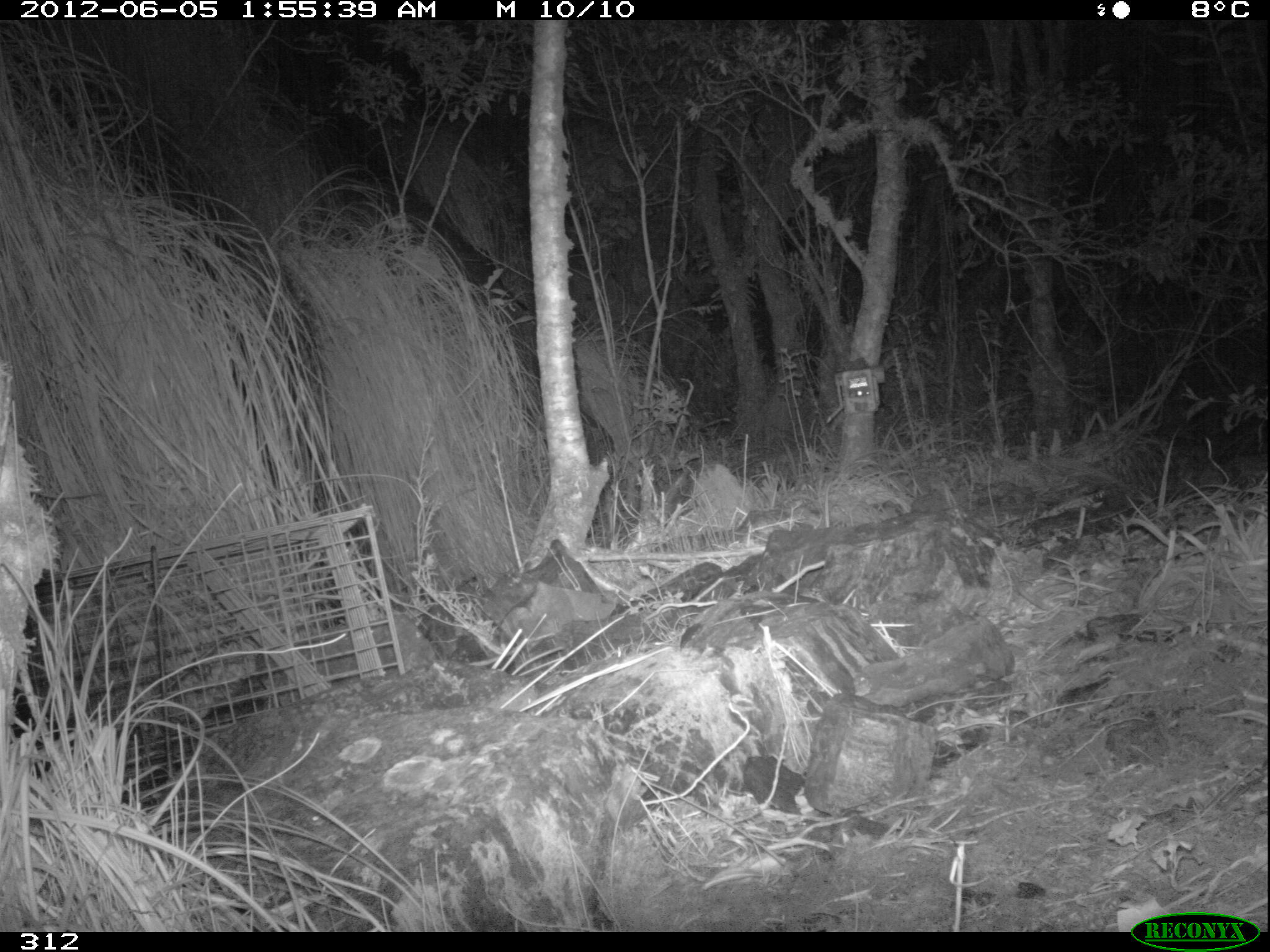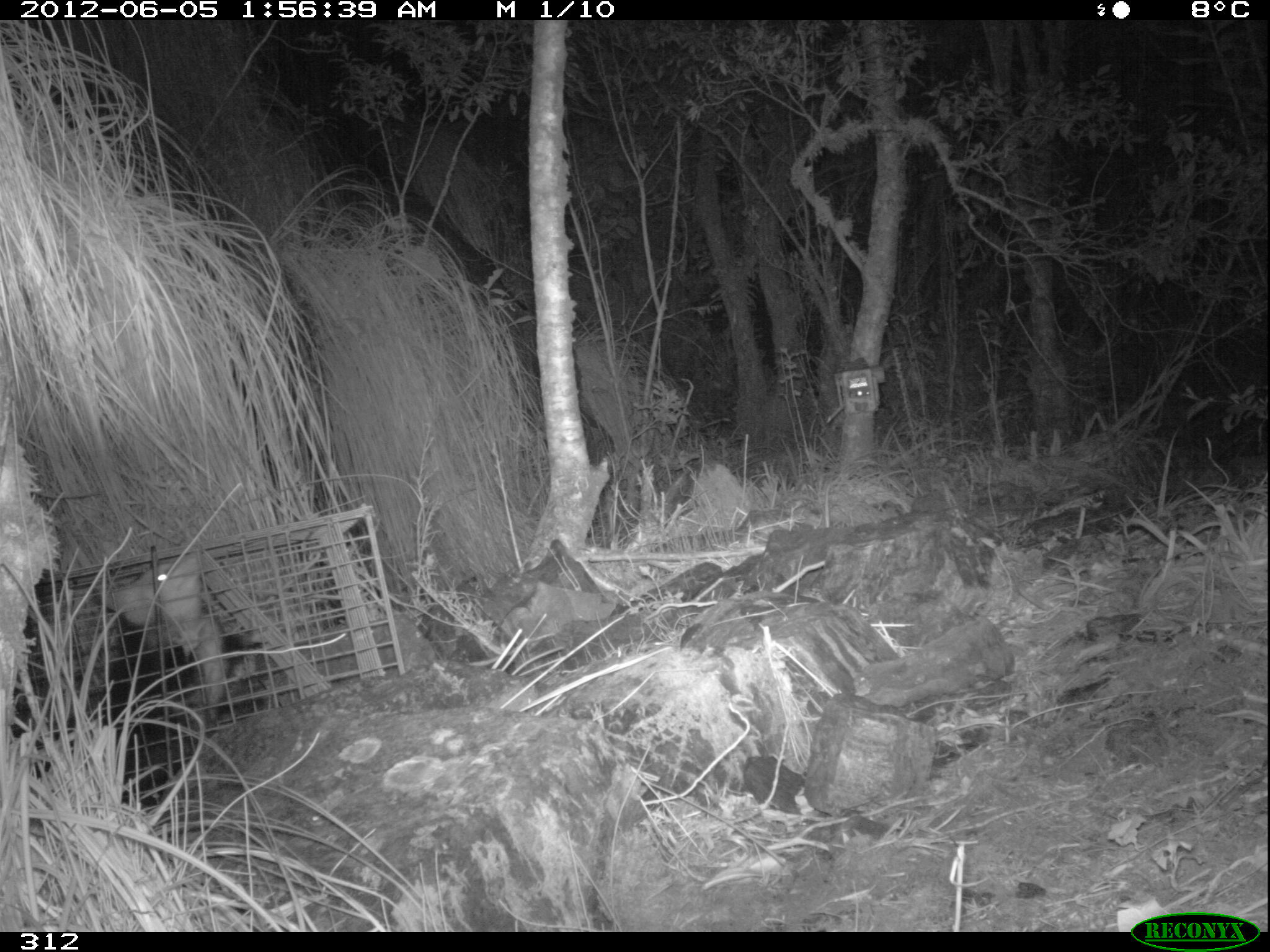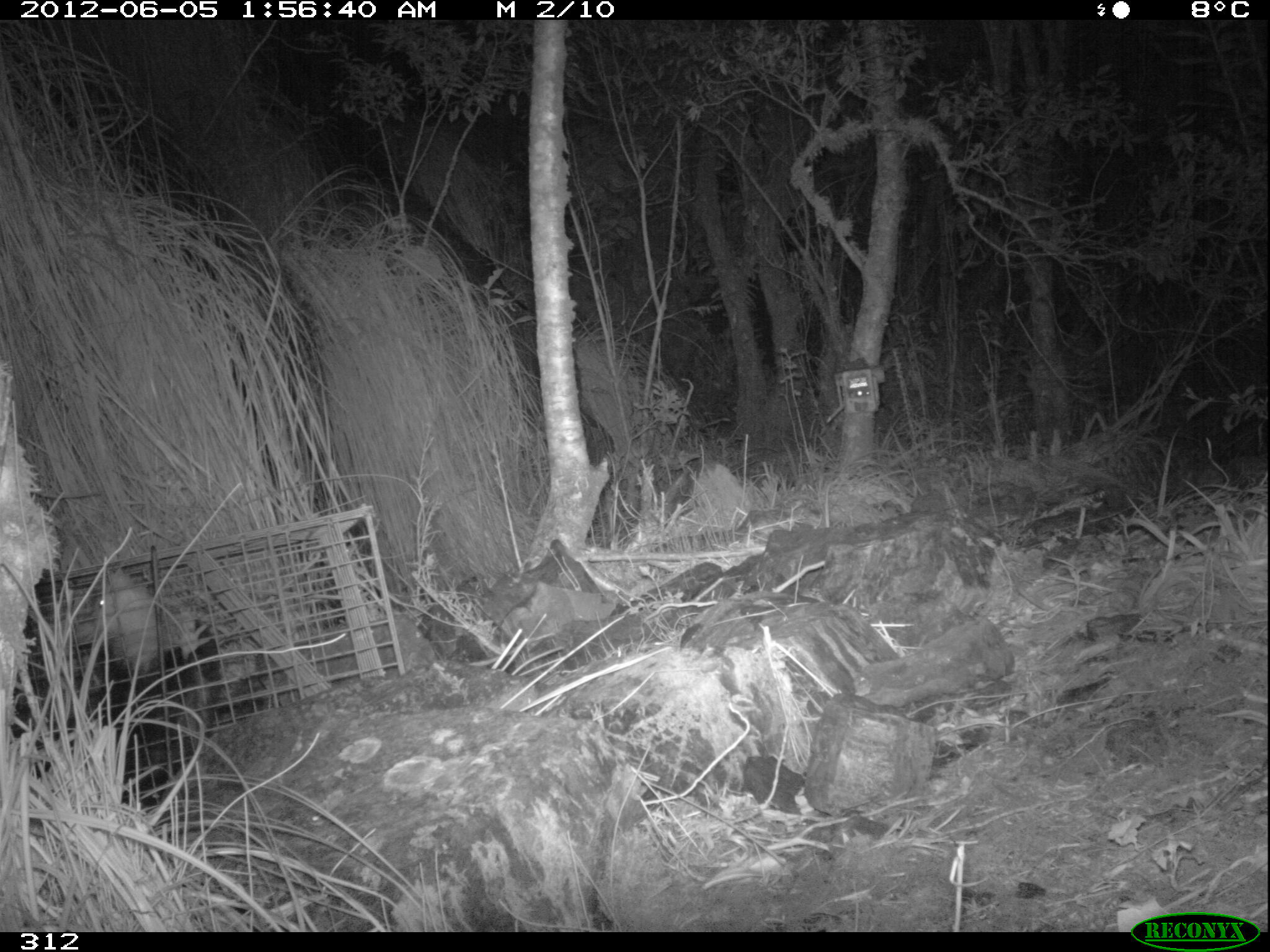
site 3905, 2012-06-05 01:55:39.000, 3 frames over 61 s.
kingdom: Animalia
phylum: Chordata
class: Mammalia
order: Didelphimorphia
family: Didelphidae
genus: Didelphis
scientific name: Didelphis pernigra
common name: andean white-eared opossum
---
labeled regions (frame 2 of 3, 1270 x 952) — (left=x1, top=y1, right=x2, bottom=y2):
didelphis pernigra: (left=10, top=547, right=270, bottom=805)